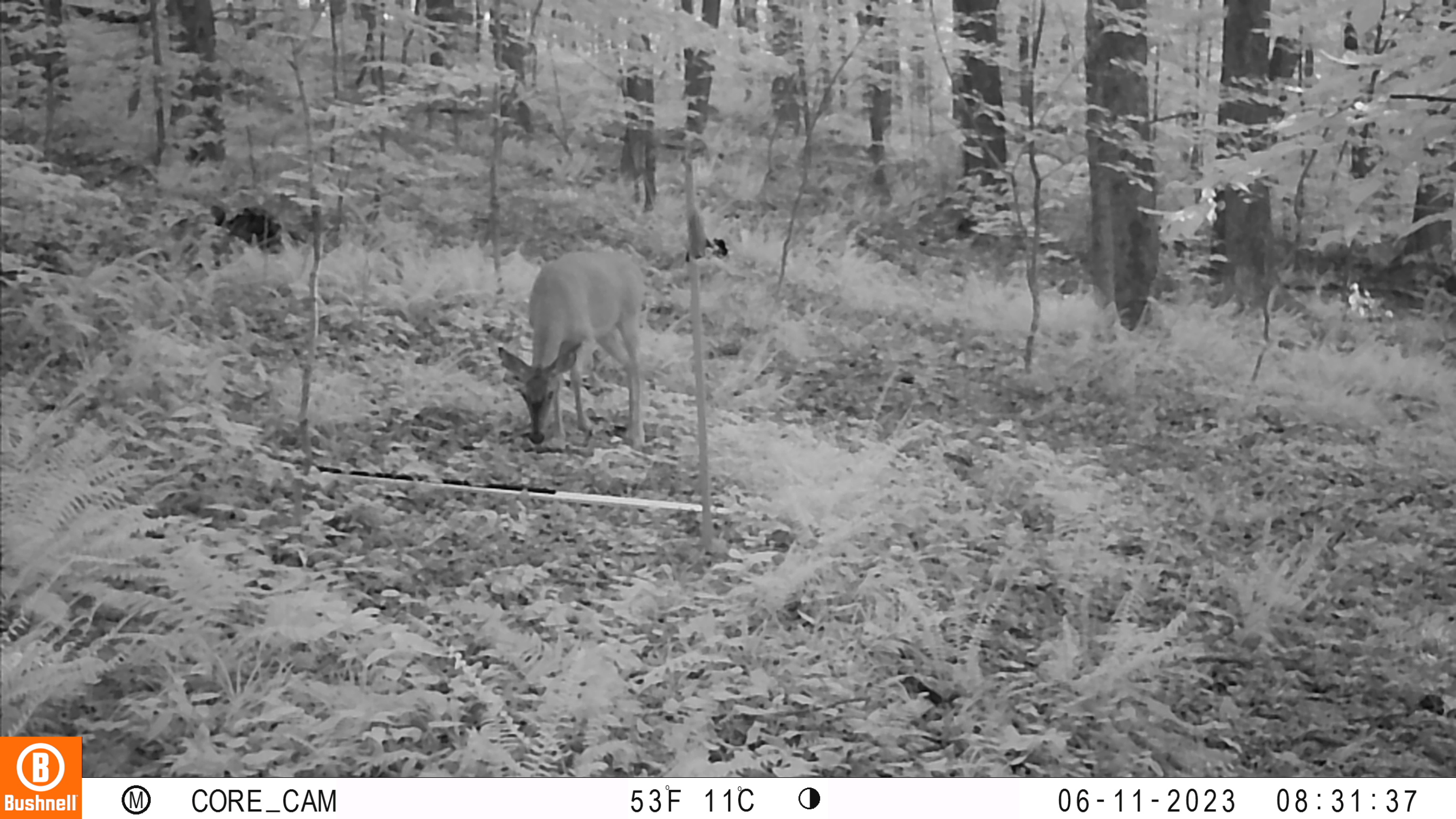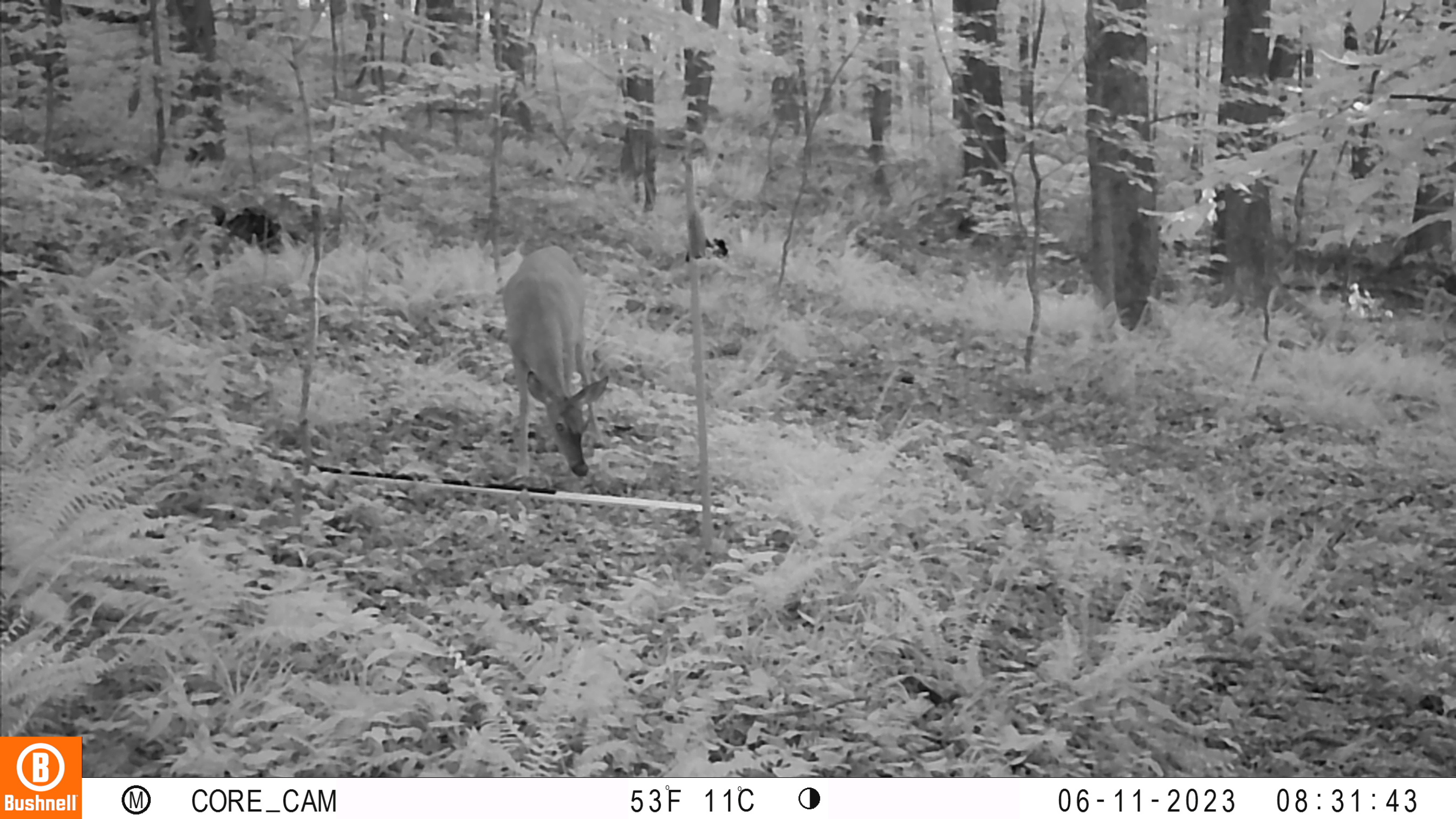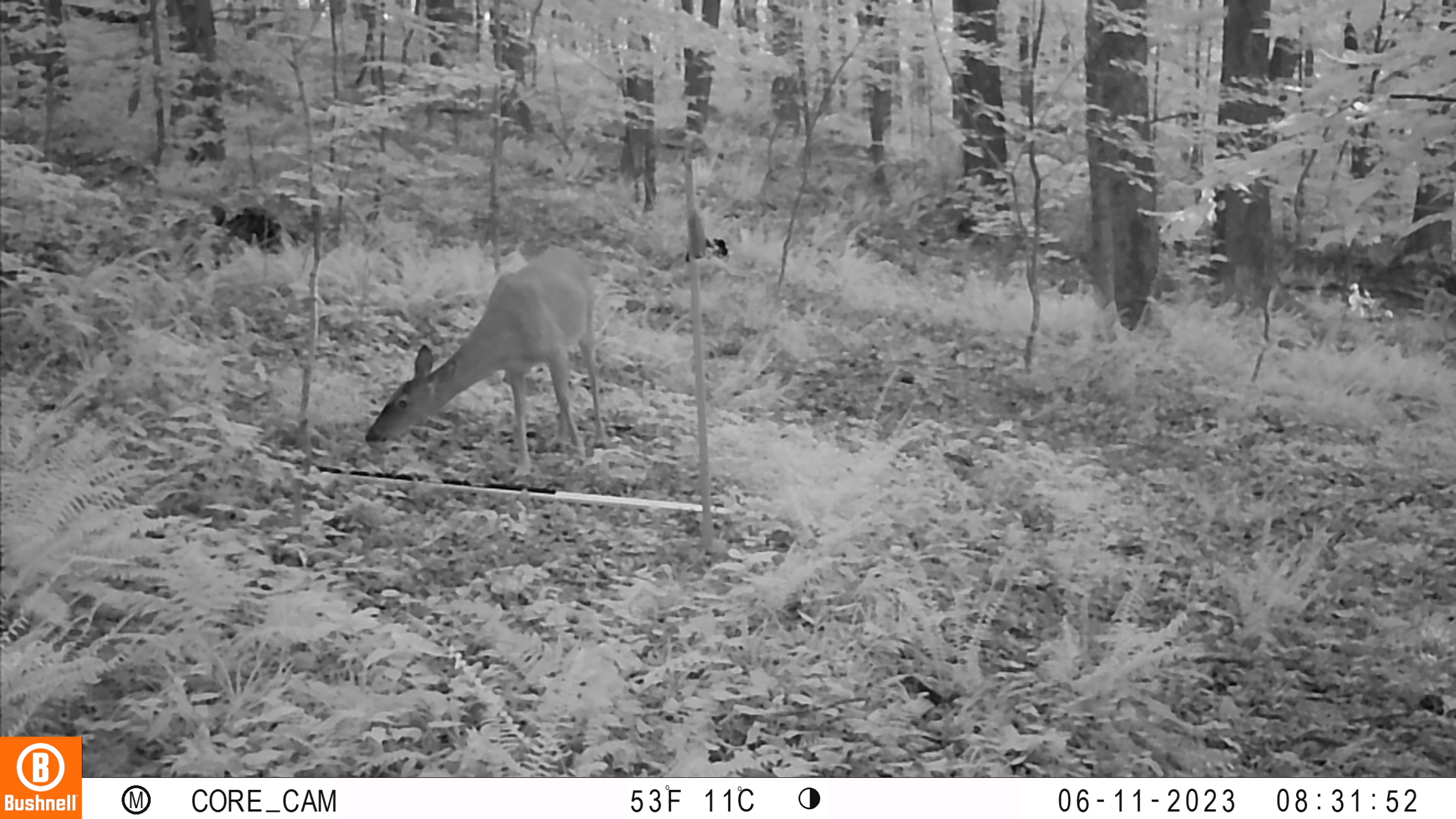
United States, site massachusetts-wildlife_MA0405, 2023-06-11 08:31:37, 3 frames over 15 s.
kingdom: Animalia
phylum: Chordata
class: Mammalia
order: Artiodactyla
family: Cervidae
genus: Odocoileus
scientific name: Odocoileus virginianus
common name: white-tailed deer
White-tailed deer (Odocoileus virginianus).